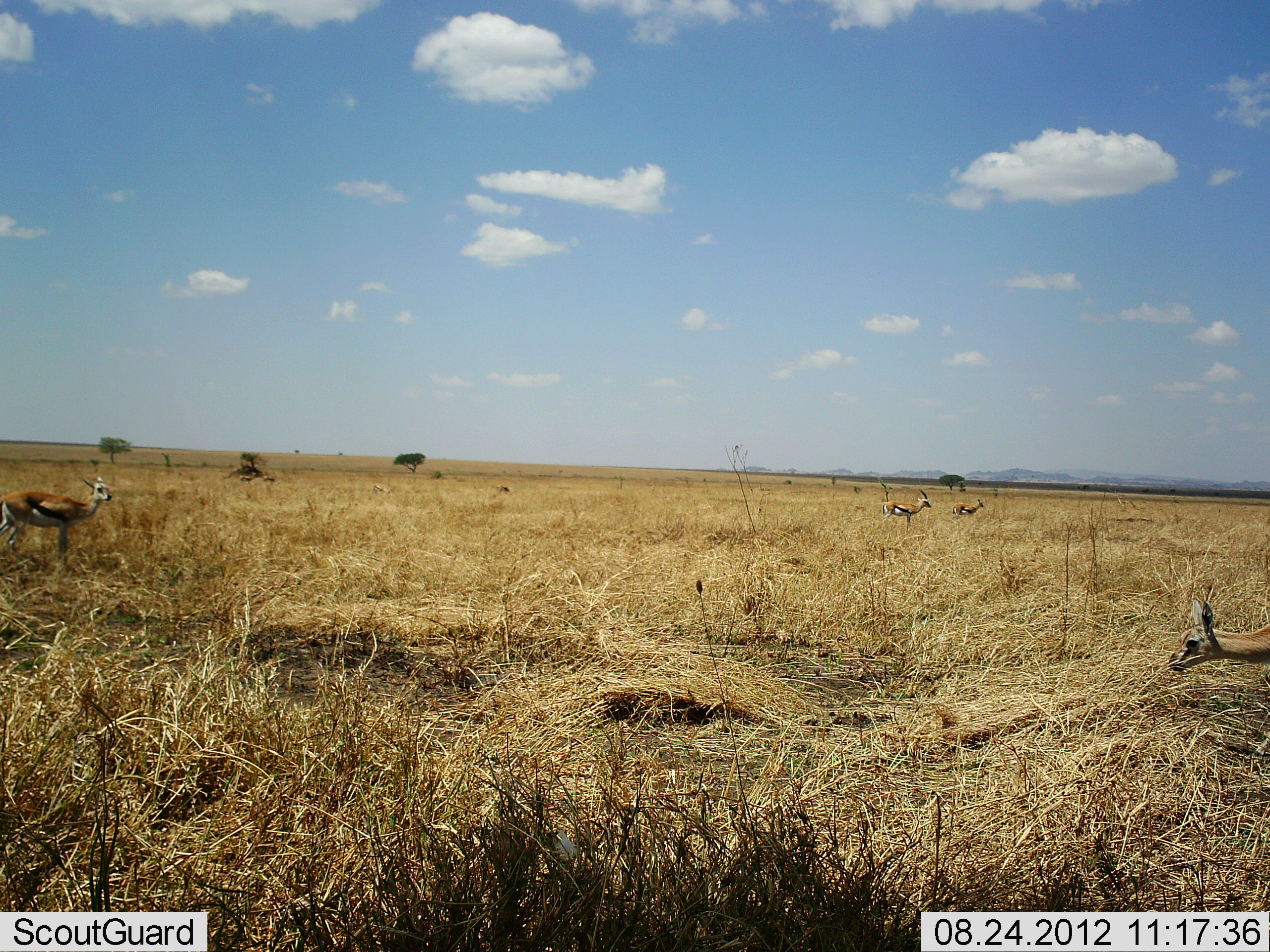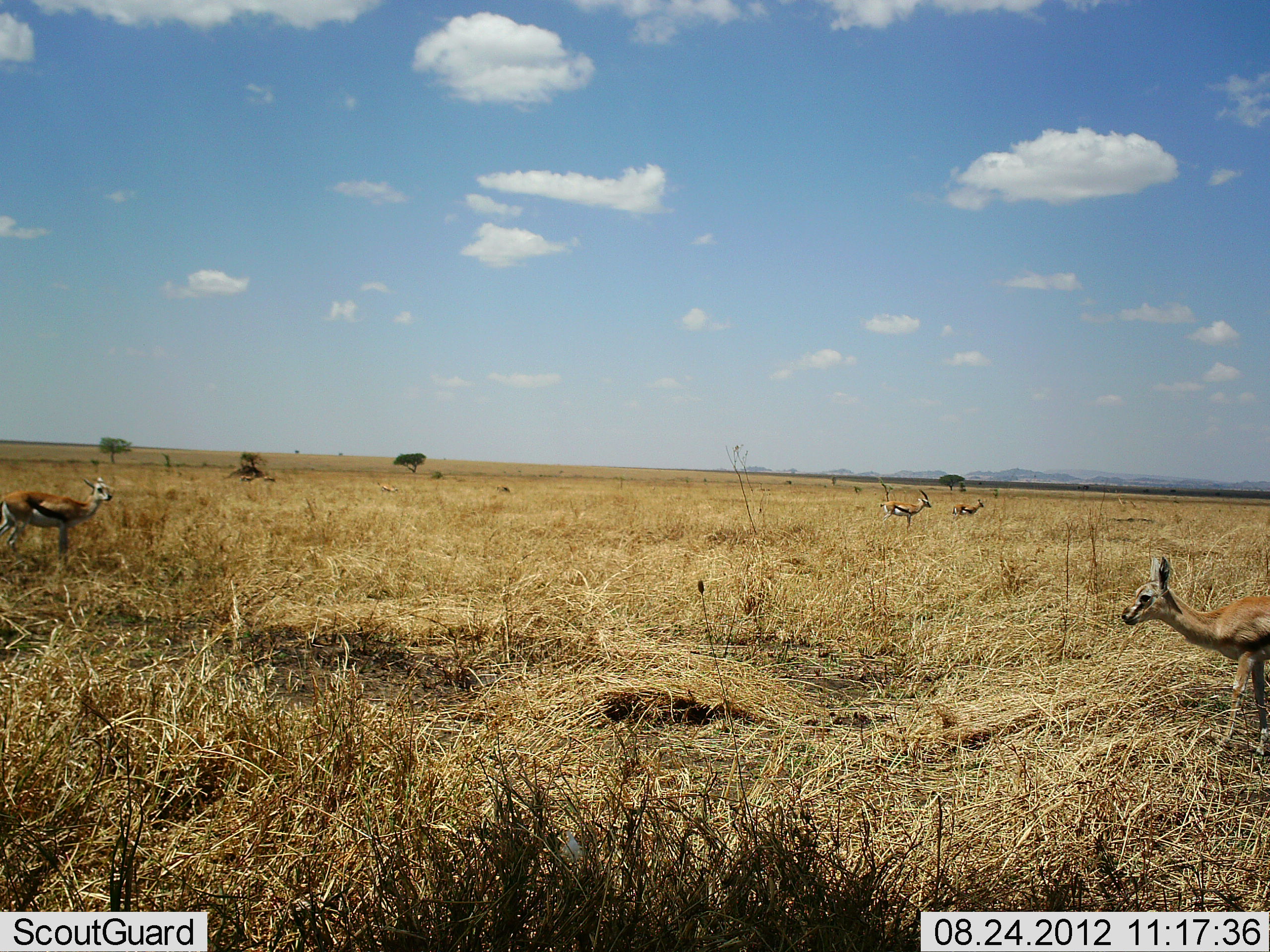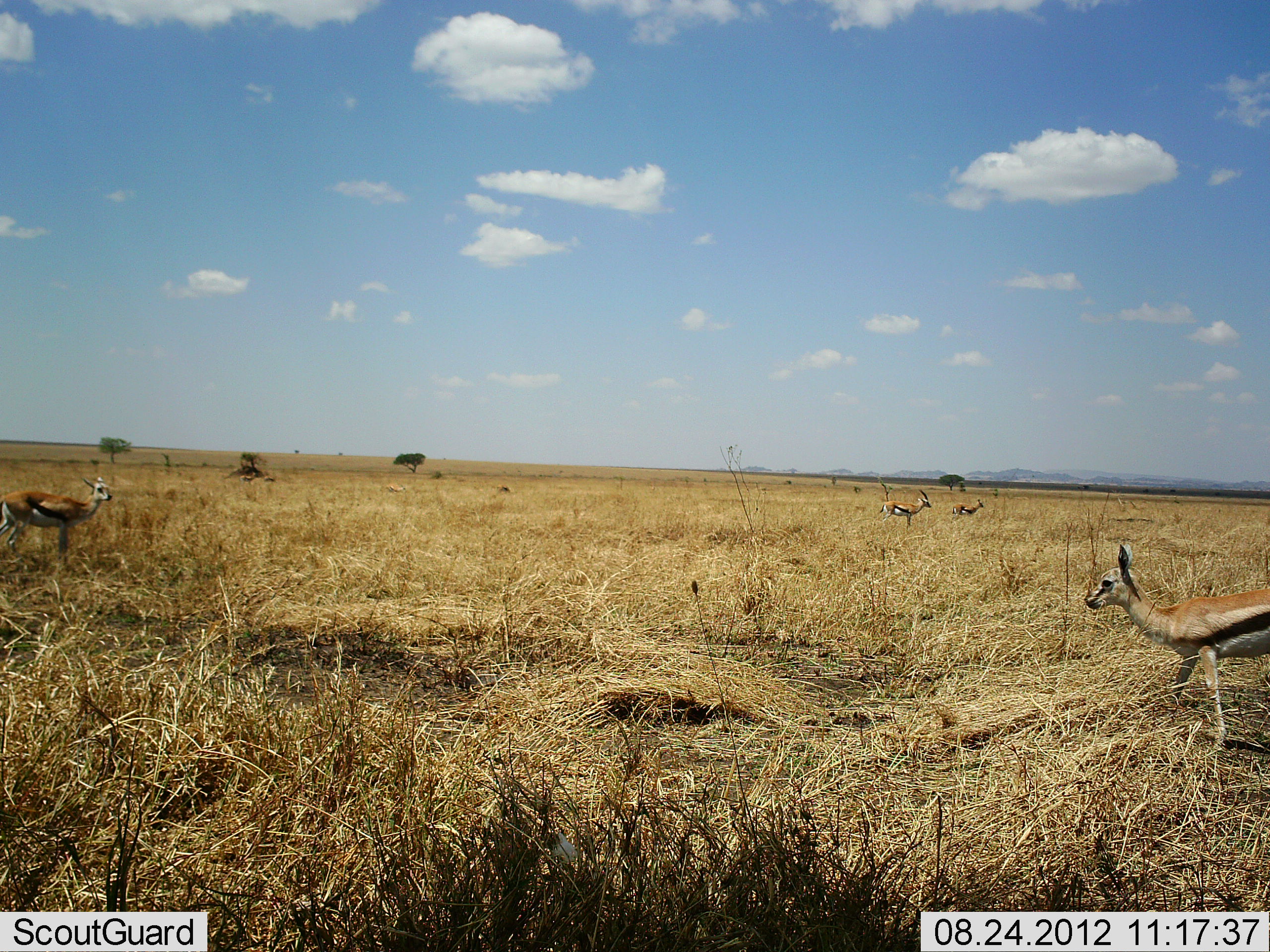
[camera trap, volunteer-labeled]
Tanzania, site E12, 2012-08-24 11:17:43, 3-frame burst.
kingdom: Animalia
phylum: Chordata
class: Mammalia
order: Artiodactyla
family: Bovidae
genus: Eudorcas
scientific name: Eudorcas thomsonii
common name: thomson's gazelle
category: gazellethomsons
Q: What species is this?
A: Gazellethomsons (thomson's gazelle) (Eudorcas thomsonii).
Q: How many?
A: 4.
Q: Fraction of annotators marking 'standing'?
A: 90%.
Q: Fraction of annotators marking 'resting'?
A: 0%.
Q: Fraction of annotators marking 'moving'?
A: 60%.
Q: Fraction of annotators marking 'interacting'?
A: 0%.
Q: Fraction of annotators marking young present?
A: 20%.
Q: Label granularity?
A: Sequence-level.